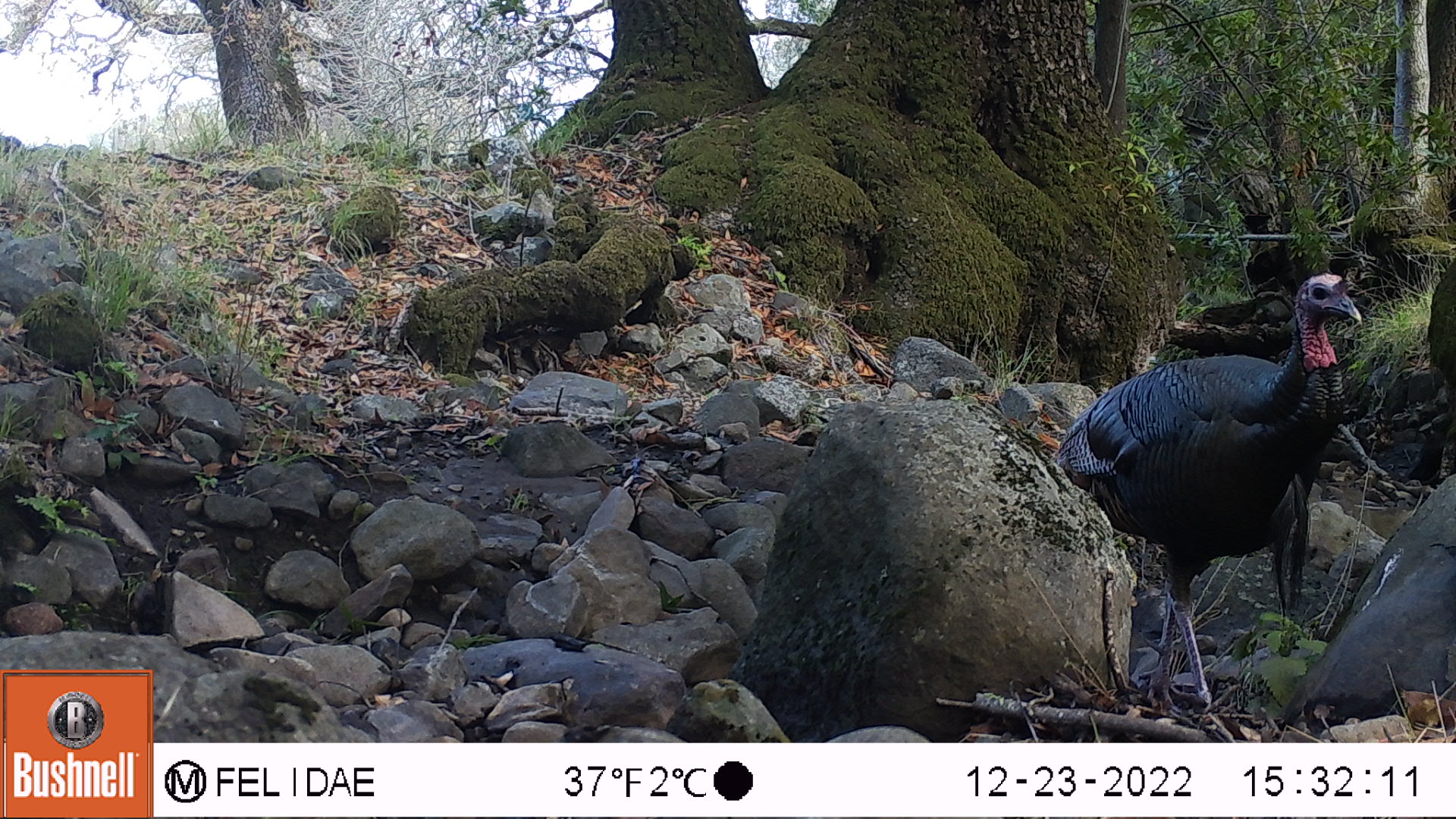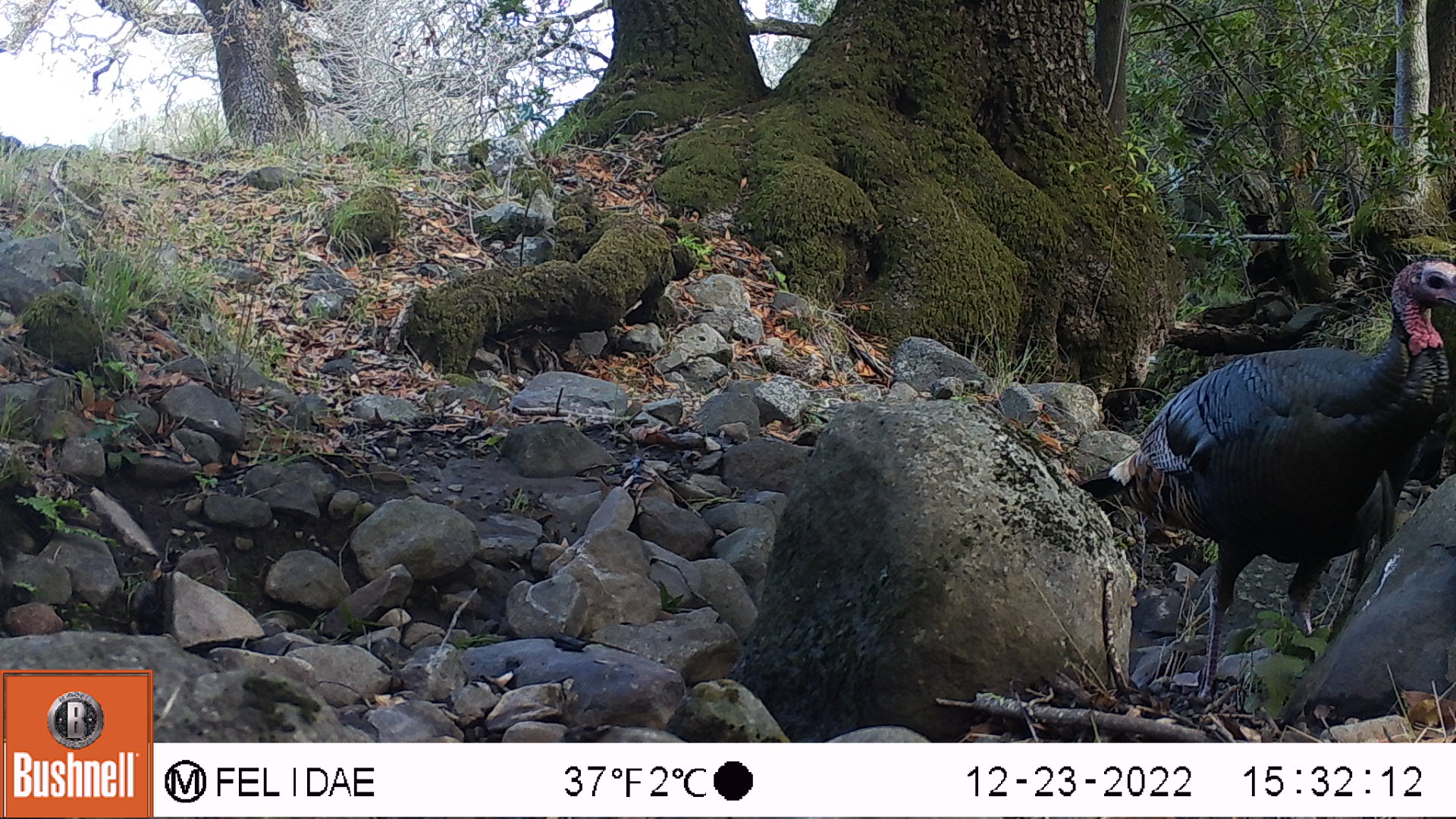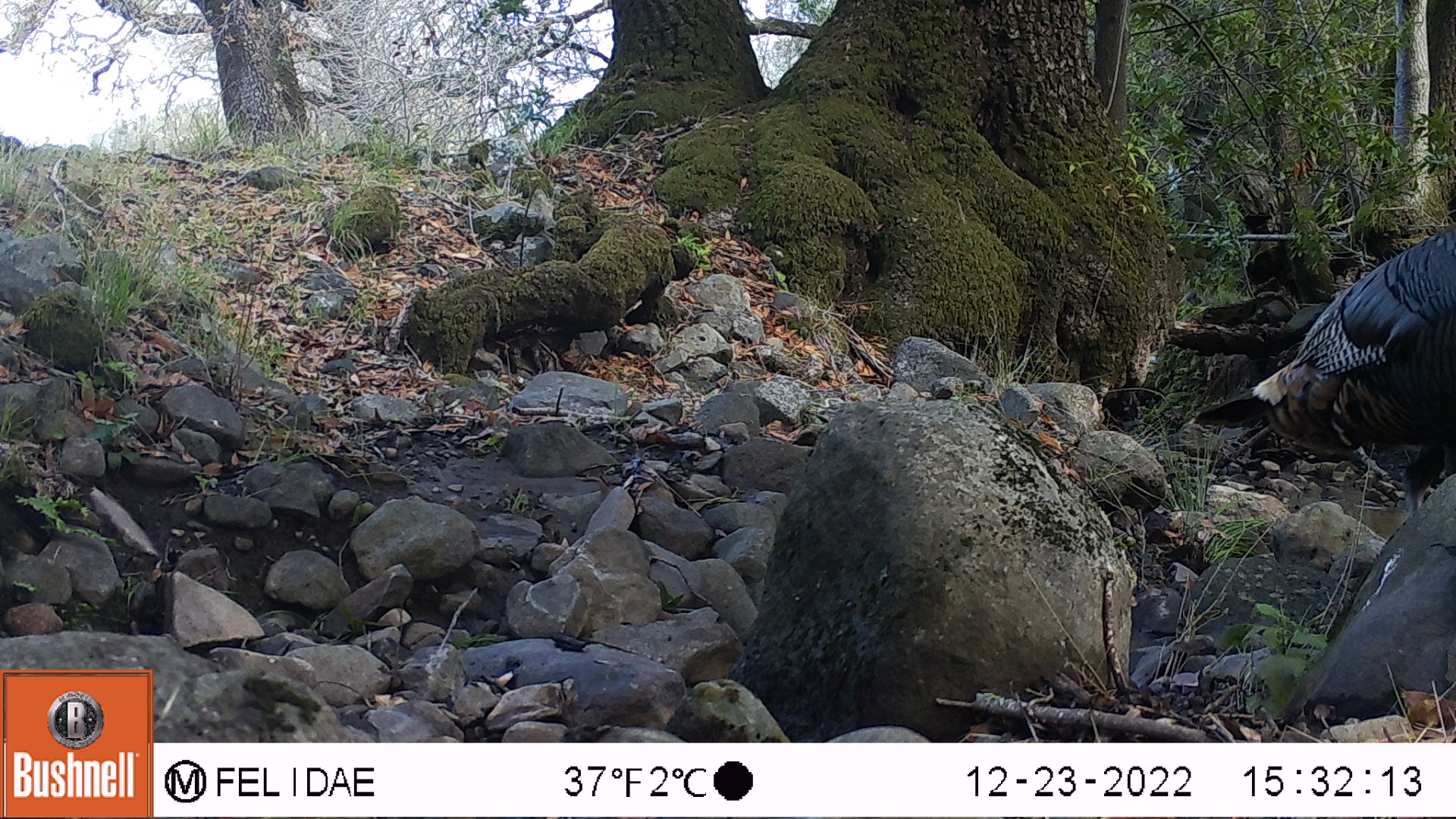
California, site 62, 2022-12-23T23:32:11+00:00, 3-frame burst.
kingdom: Animalia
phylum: Chordata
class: Aves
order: Galliformes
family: Phasianidae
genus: Meleagris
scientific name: Meleagris gallopavo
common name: turkey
Turkey (Meleagris gallopavo).